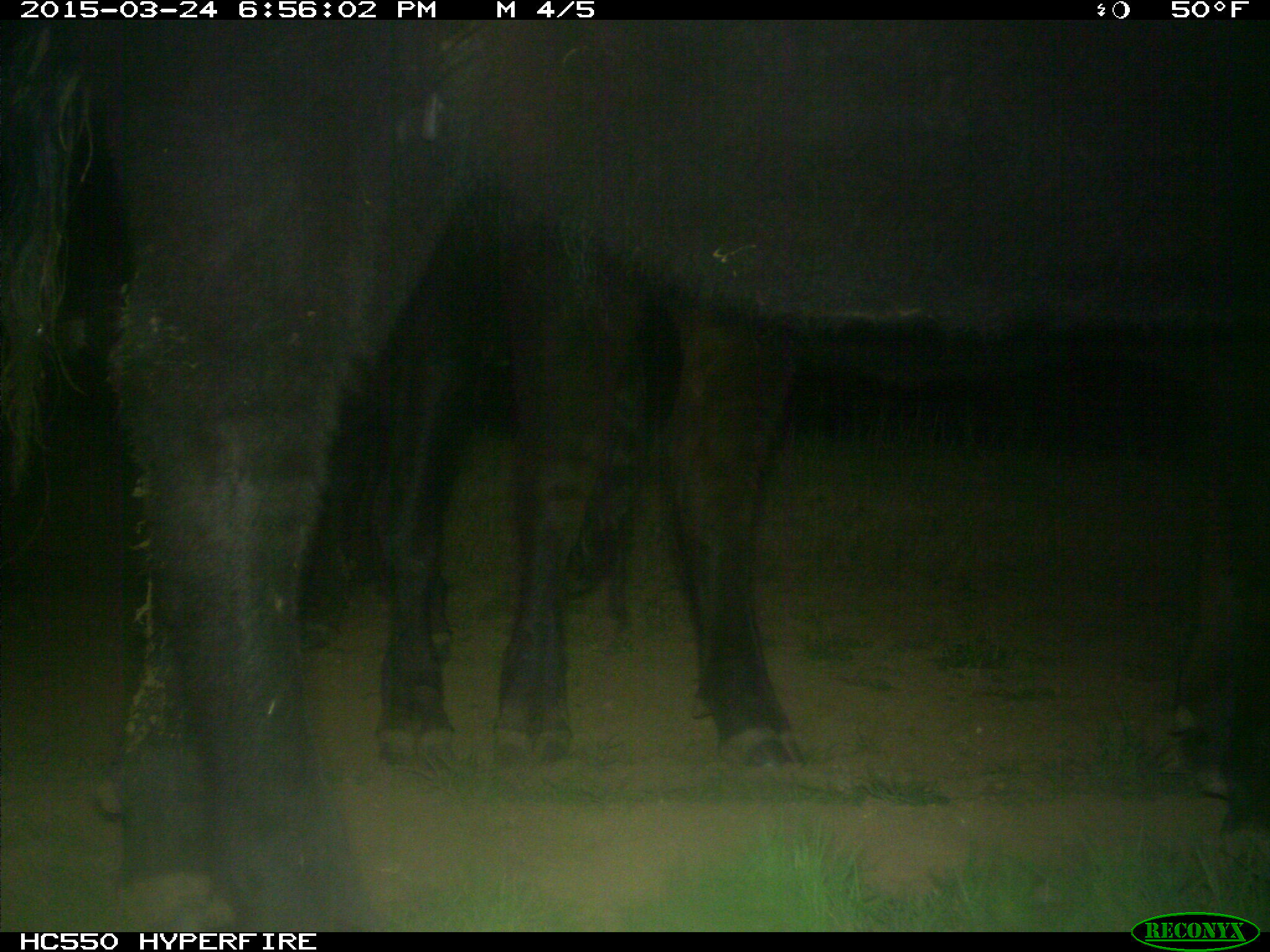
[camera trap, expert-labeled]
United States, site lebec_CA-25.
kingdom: Animalia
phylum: Chordata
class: Mammalia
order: Artiodactyla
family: Bovidae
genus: Bos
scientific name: Bos taurus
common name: domestic cow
Bos taurus (domestic cow).